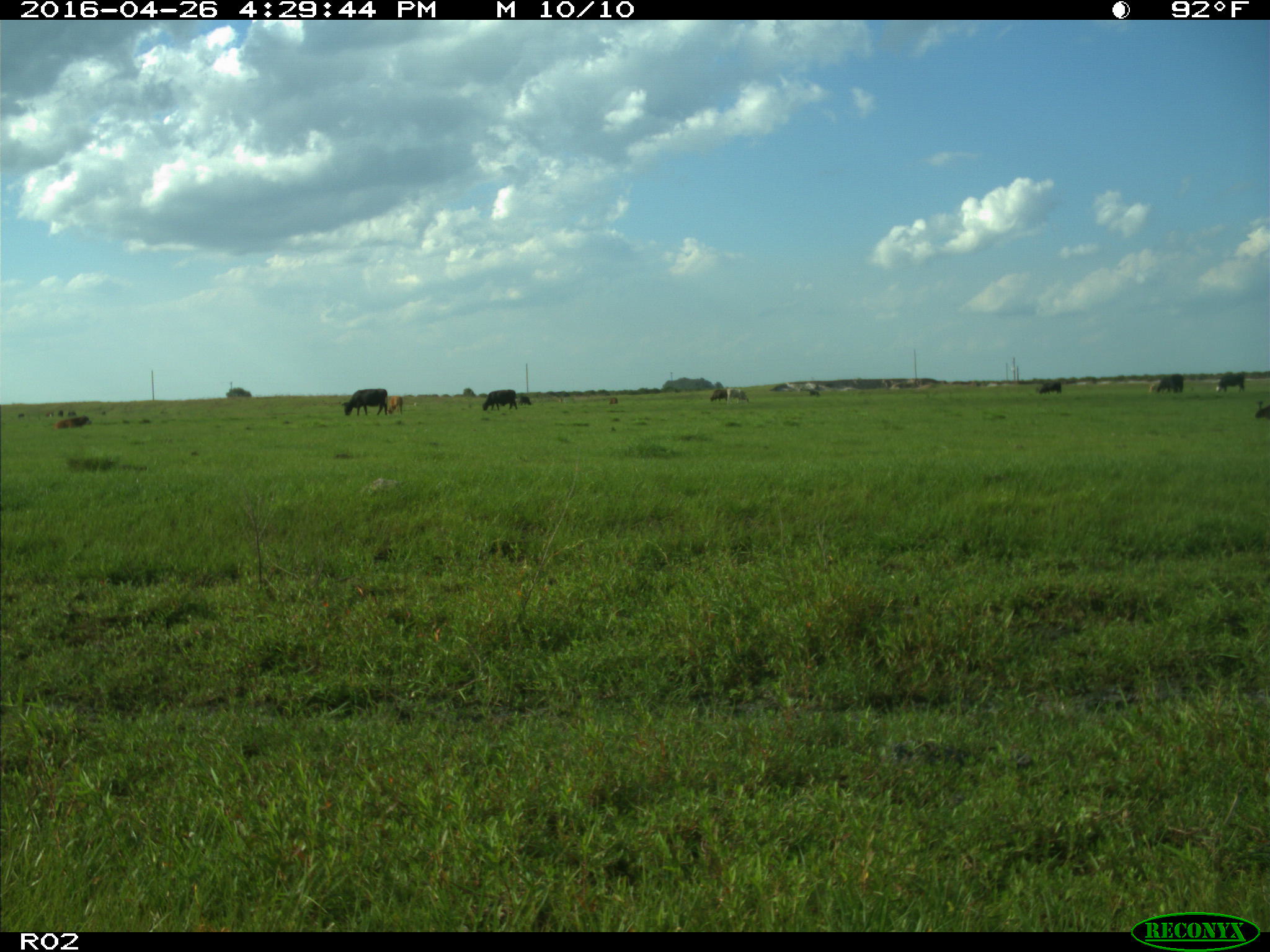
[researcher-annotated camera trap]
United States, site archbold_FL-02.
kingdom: Animalia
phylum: Chordata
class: Mammalia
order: Artiodactyla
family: Bovidae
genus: Bos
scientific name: Bos taurus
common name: domestic cow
Bos taurus (domestic cow).